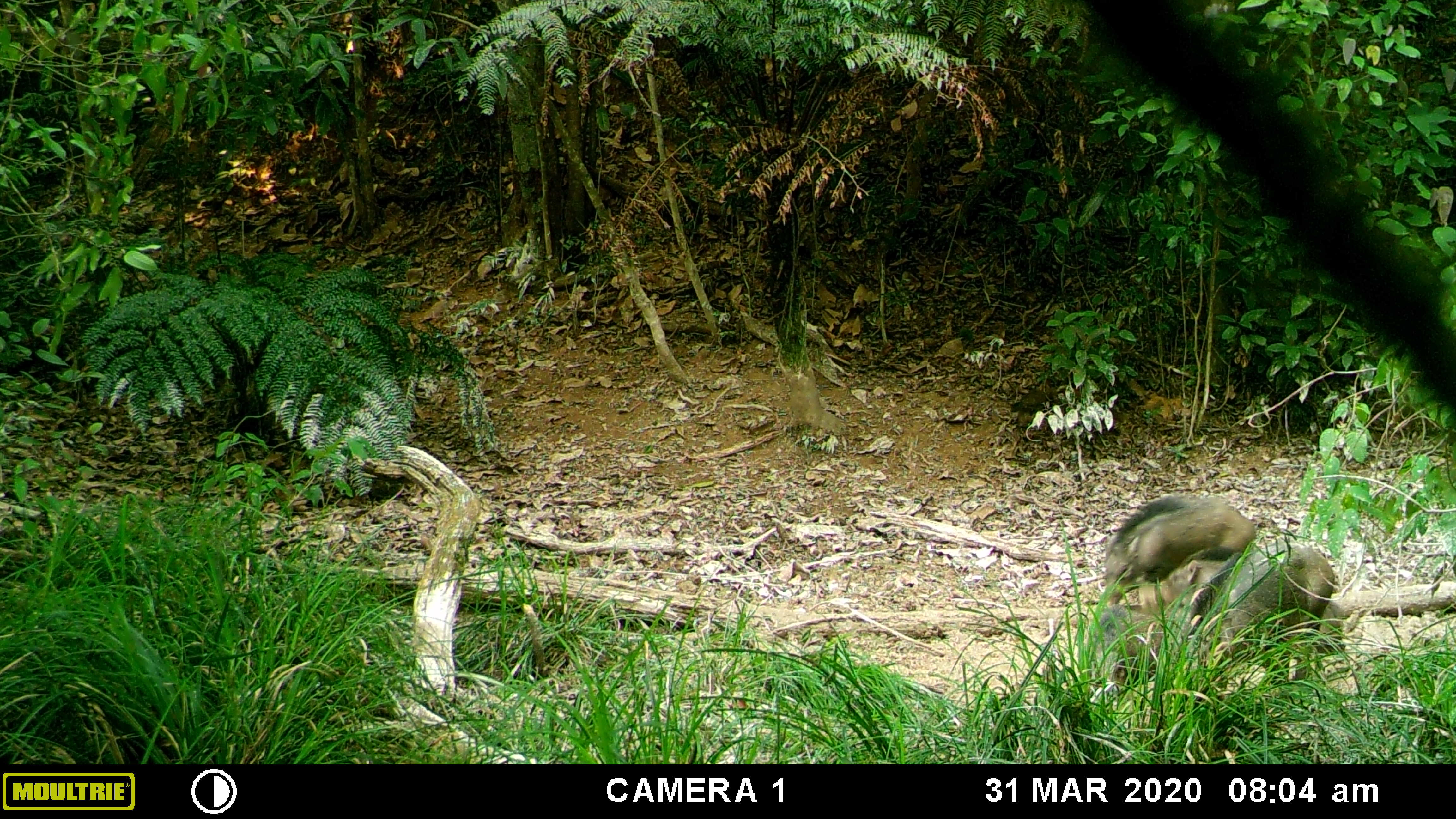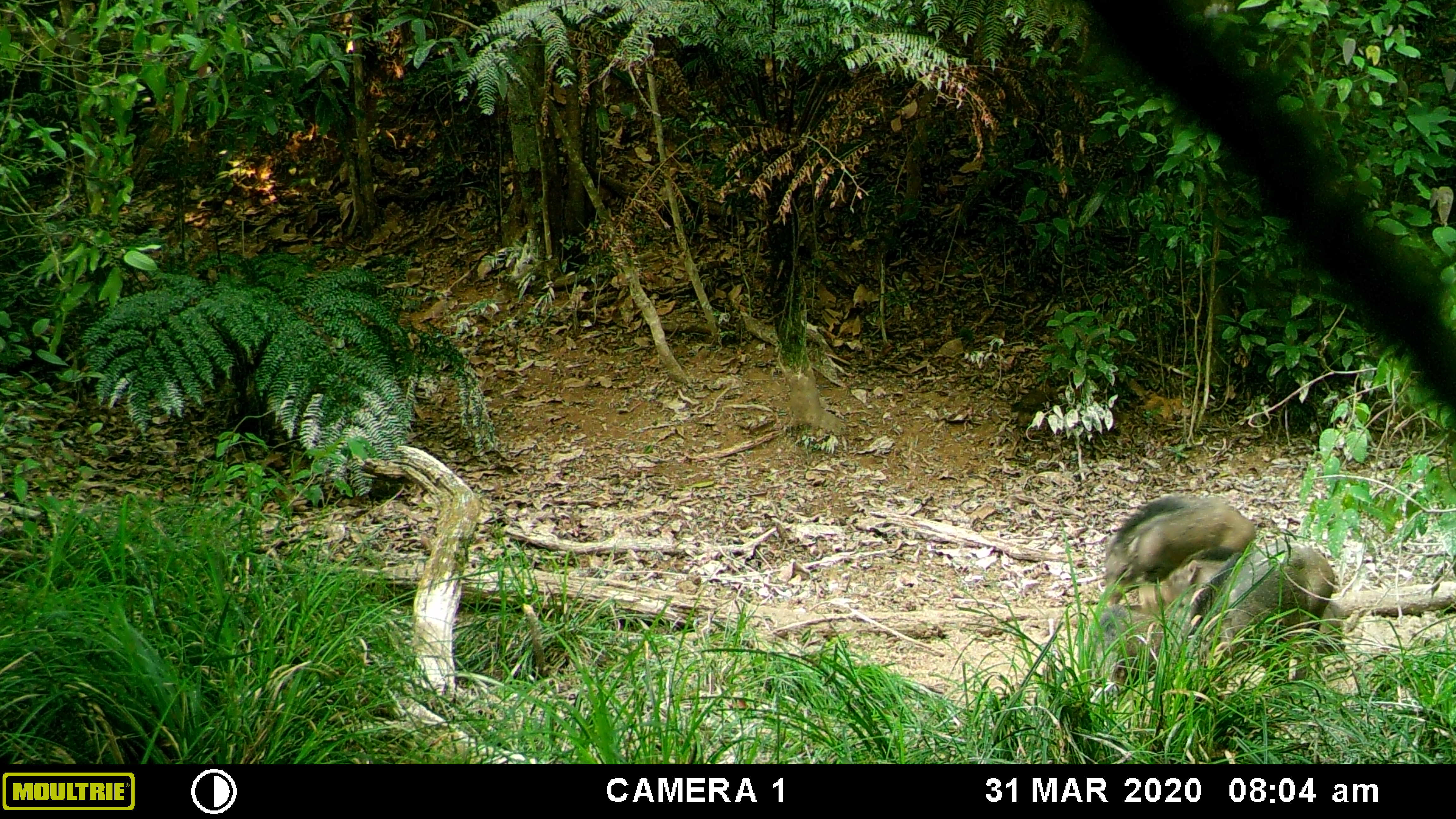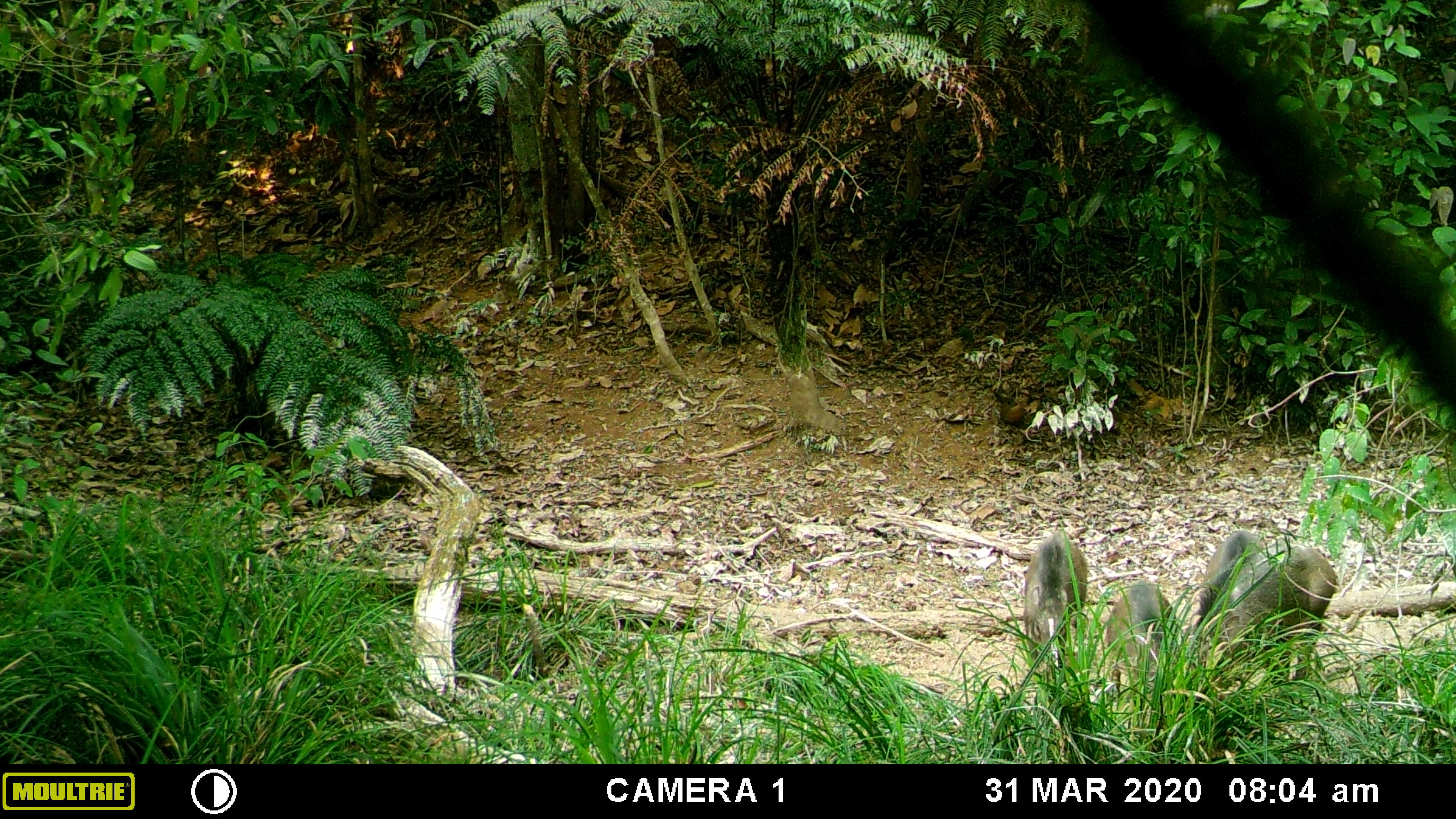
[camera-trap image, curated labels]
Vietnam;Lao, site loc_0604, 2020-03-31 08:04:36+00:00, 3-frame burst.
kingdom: Animalia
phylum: Chordata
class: Aves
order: Galliformes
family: Phasianidae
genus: Gallus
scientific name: Gallus gallus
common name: red junglefowl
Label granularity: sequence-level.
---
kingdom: Animalia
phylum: Chordata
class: Mammalia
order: Artiodactyla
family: Suidae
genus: Sus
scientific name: Sus scrofa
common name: eurasian wild pig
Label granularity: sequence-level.